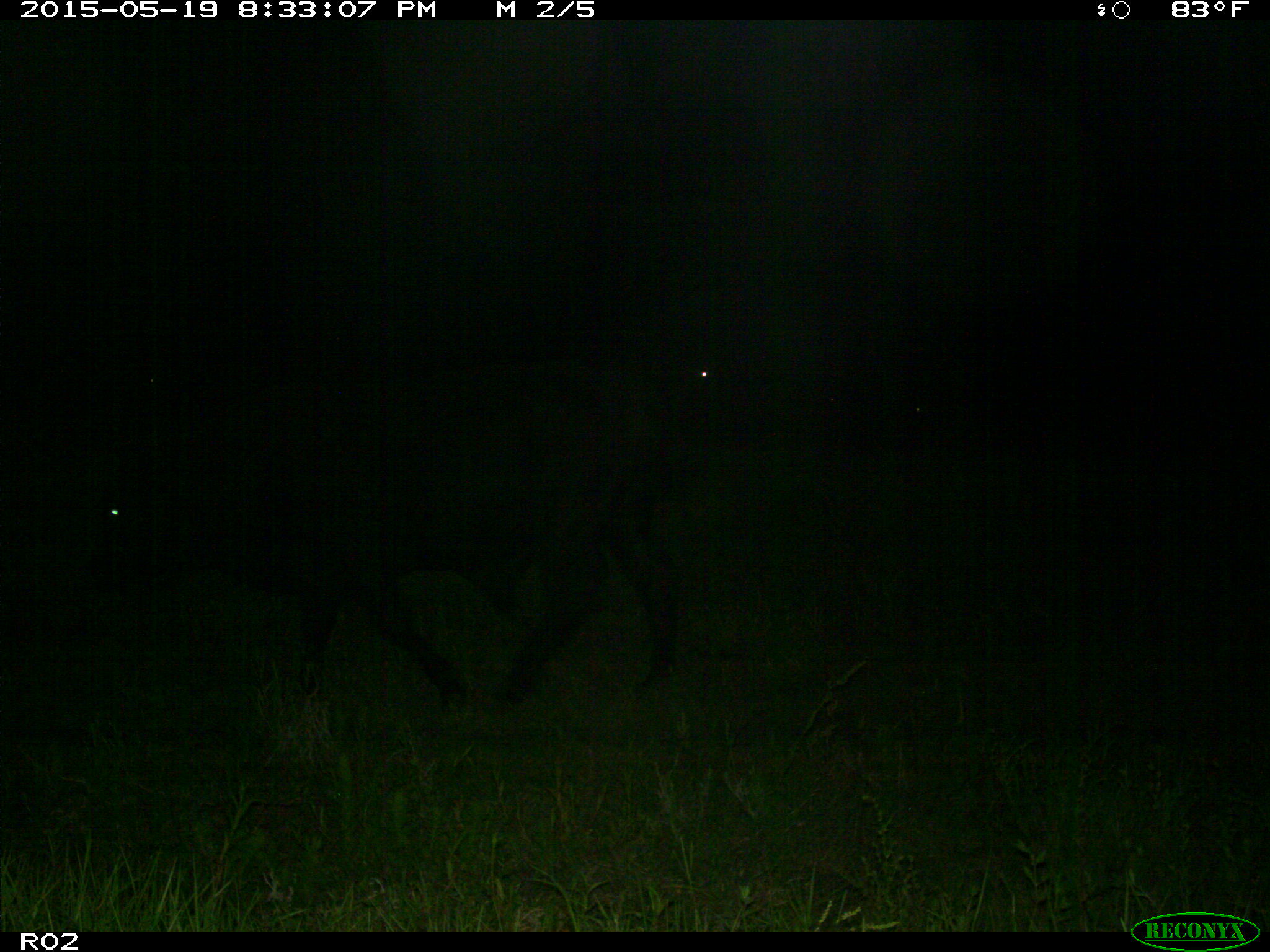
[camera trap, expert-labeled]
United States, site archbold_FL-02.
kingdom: Animalia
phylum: Chordata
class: Mammalia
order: Artiodactyla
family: Bovidae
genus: Bos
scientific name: Bos taurus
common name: domestic cow